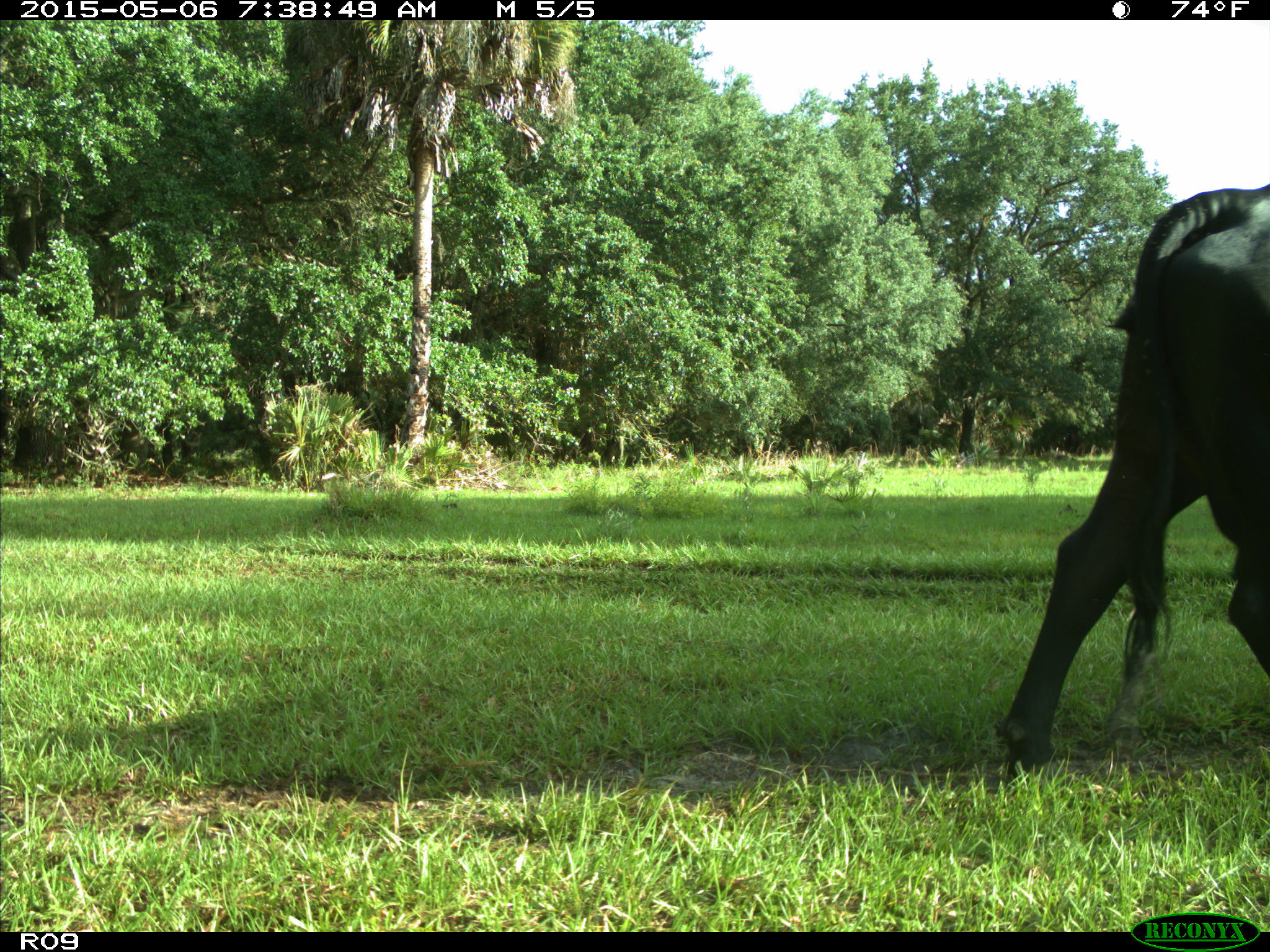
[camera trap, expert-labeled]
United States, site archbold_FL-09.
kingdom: Animalia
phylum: Chordata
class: Mammalia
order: Artiodactyla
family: Bovidae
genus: Bos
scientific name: Bos taurus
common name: domestic cow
Bos taurus (domestic cow).